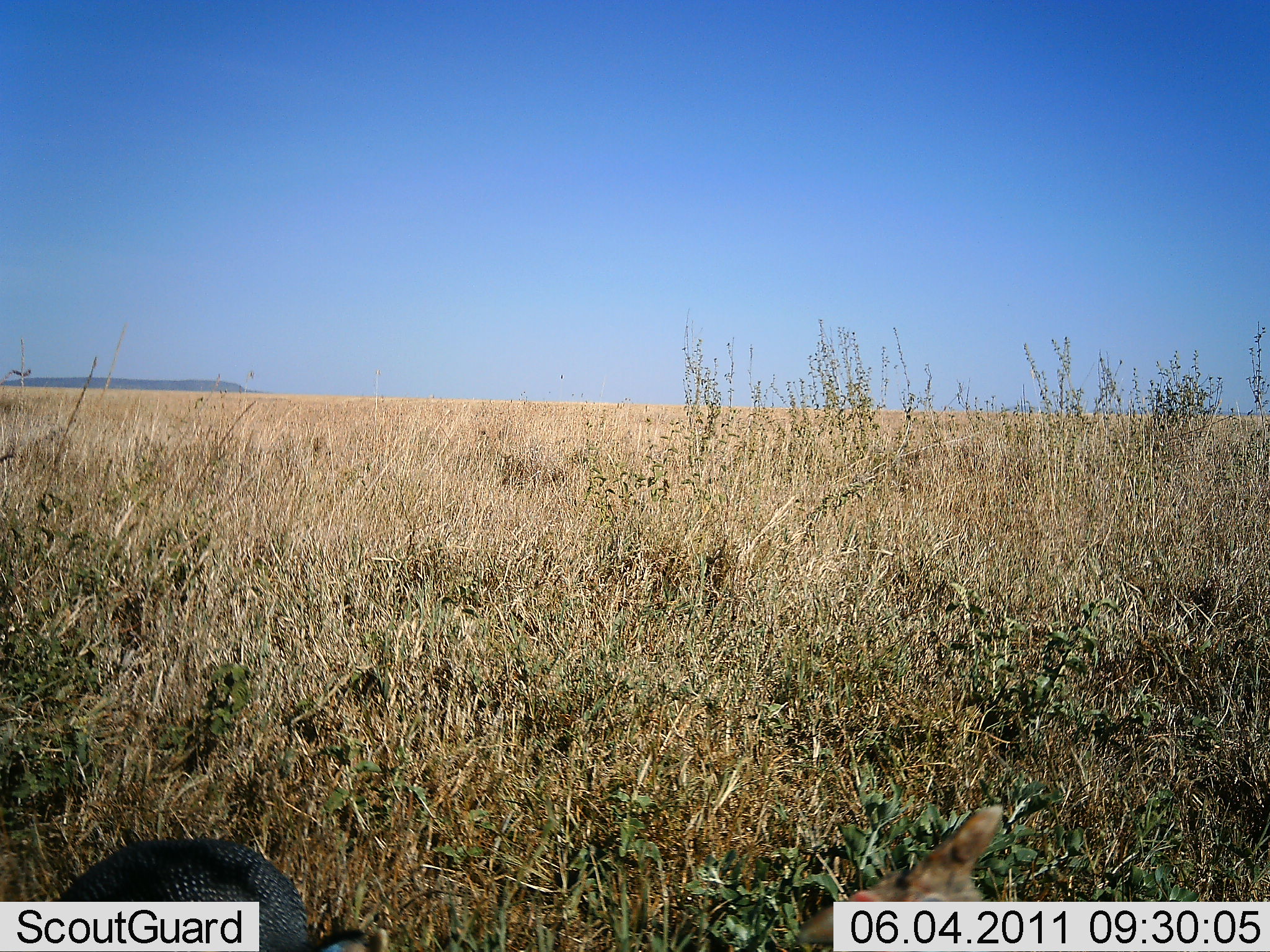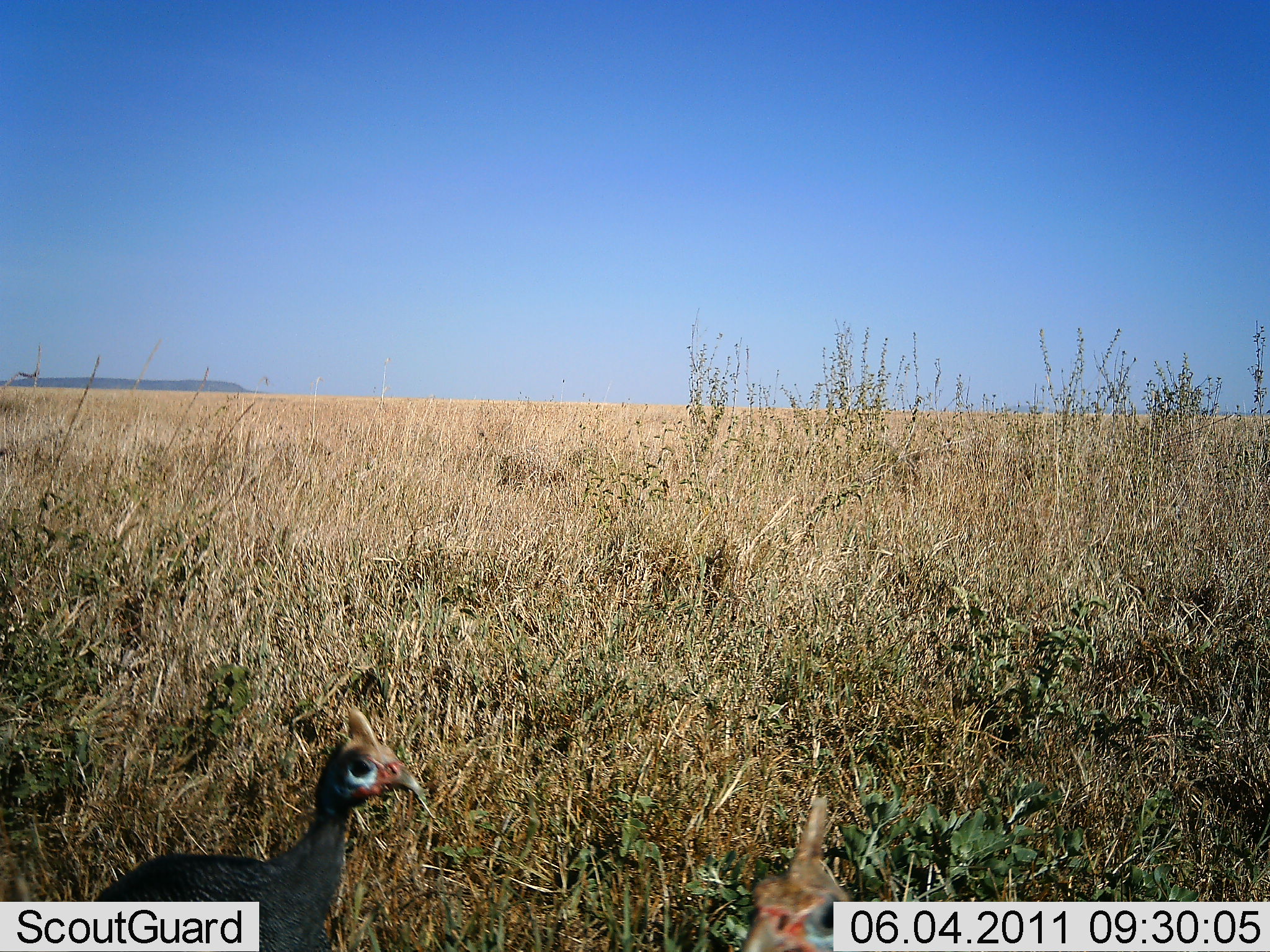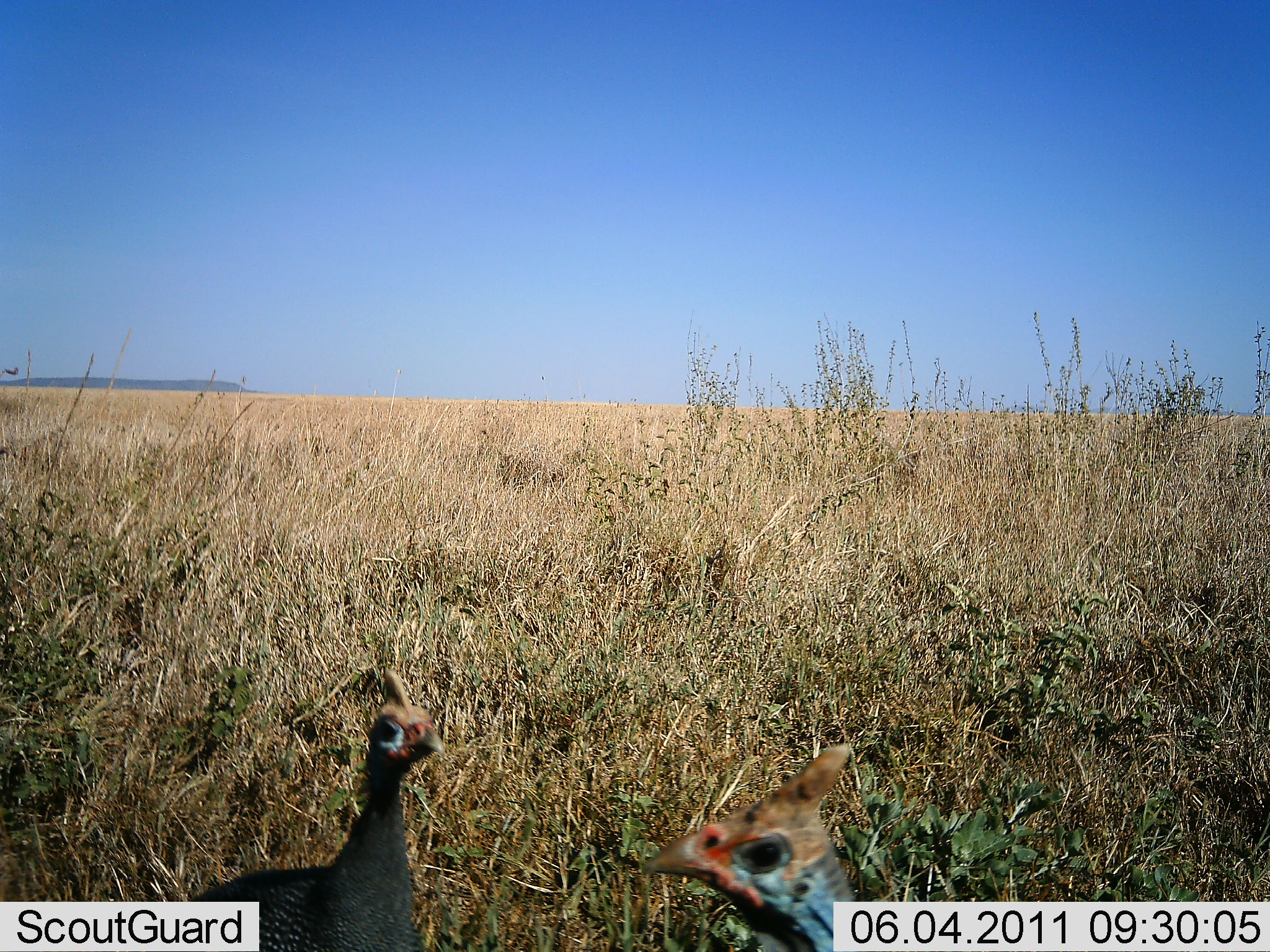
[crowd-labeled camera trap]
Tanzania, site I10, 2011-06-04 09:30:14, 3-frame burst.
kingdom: Animalia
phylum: Chordata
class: Aves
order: Galliformes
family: Numididae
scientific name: Numididae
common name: guinea fowl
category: guineafowl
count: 2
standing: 85%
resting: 0%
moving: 0%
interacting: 8%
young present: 0%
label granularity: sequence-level